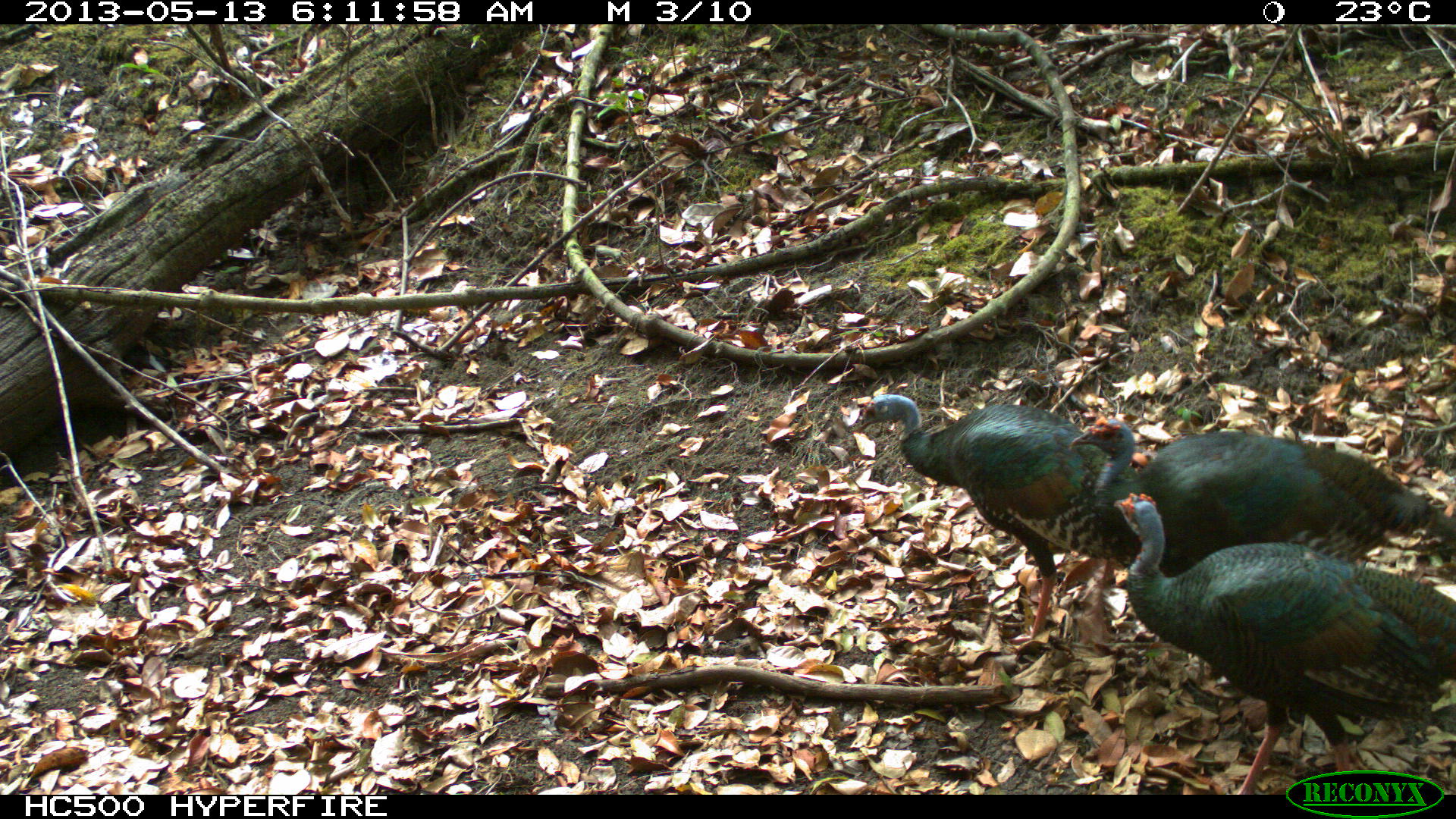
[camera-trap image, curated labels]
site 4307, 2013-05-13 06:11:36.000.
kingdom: Animalia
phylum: Chordata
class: Aves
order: Galliformes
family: Phasianidae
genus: Meleagris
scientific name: Meleagris ocellata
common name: ocellated turkey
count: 3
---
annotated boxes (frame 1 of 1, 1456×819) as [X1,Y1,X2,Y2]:
meleagris ocellata: [1113,491,1456,792]; [853,393,1113,649]; [1071,413,1455,558]